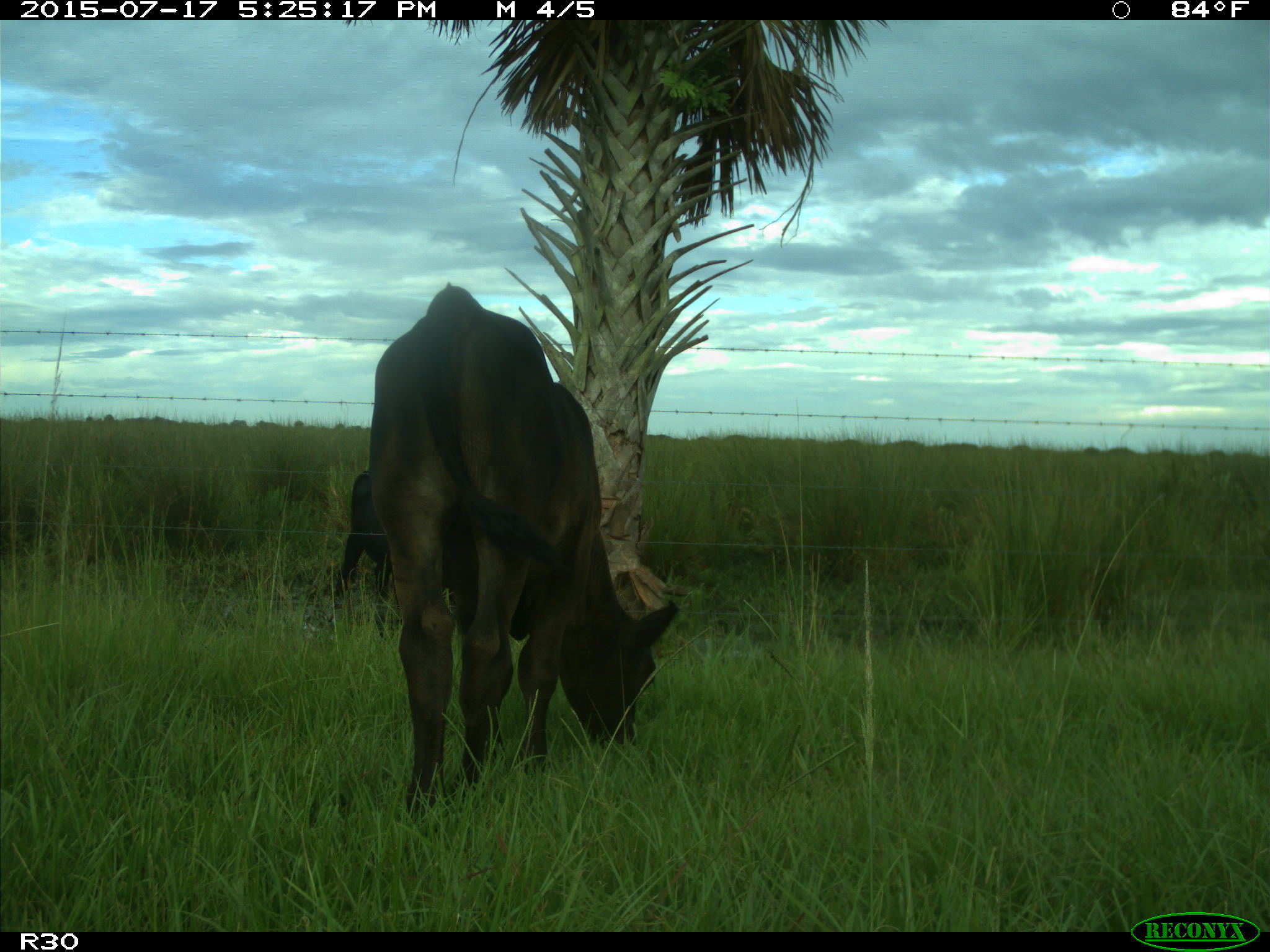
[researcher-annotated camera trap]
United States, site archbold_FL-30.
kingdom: Animalia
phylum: Chordata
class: Mammalia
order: Artiodactyla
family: Bovidae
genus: Bos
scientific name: Bos taurus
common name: domestic cow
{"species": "Bos taurus (domestic cow)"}